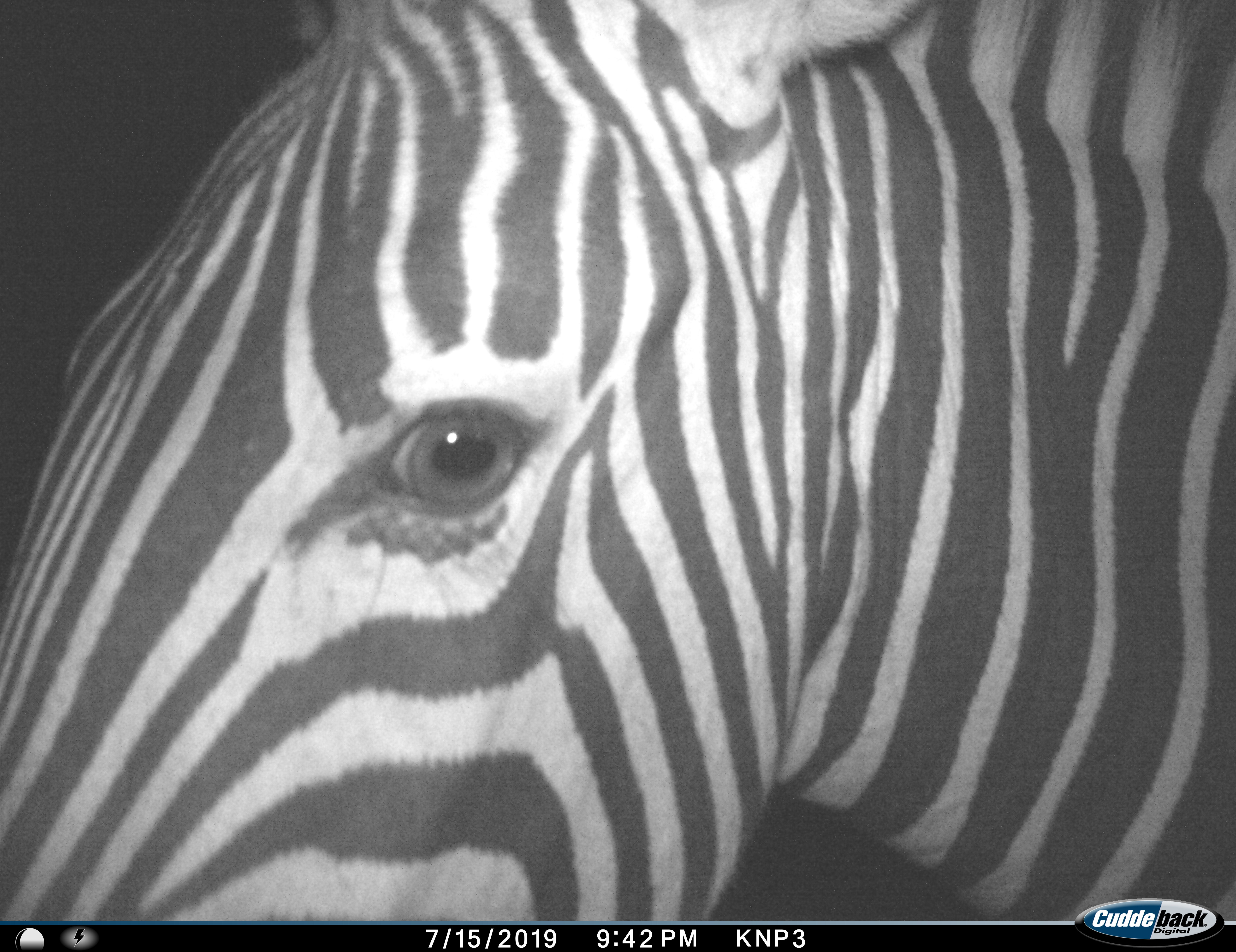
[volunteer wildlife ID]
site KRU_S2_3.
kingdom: Animalia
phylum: Chordata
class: Mammalia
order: Perissodactyla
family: Equidae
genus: Equus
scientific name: Equus quagga burchellii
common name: burchell's zebra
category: zebraburchells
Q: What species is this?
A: Zebraburchells (burchell's zebra) (Equus quagga burchellii).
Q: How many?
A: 1.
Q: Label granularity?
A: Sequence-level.